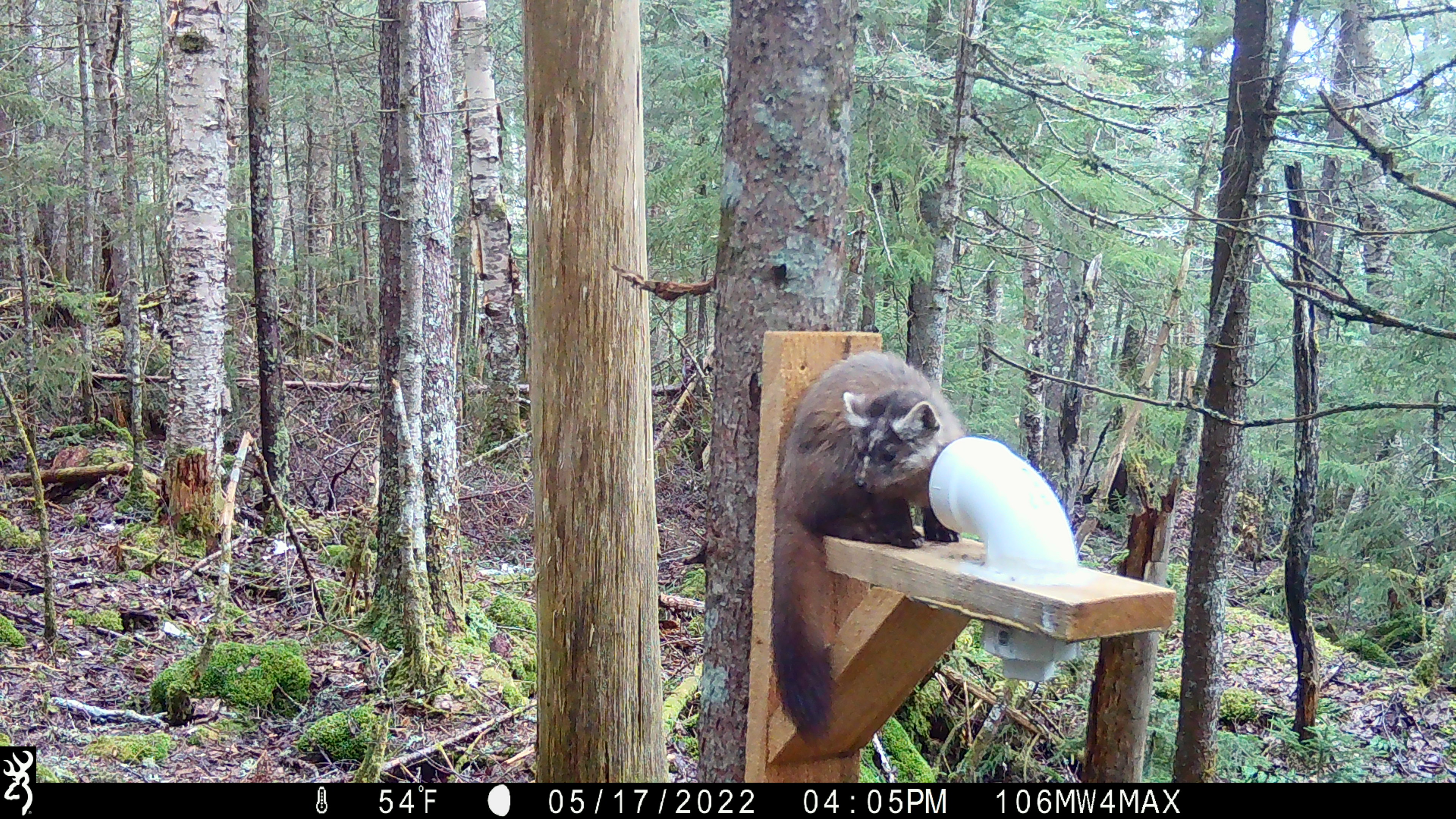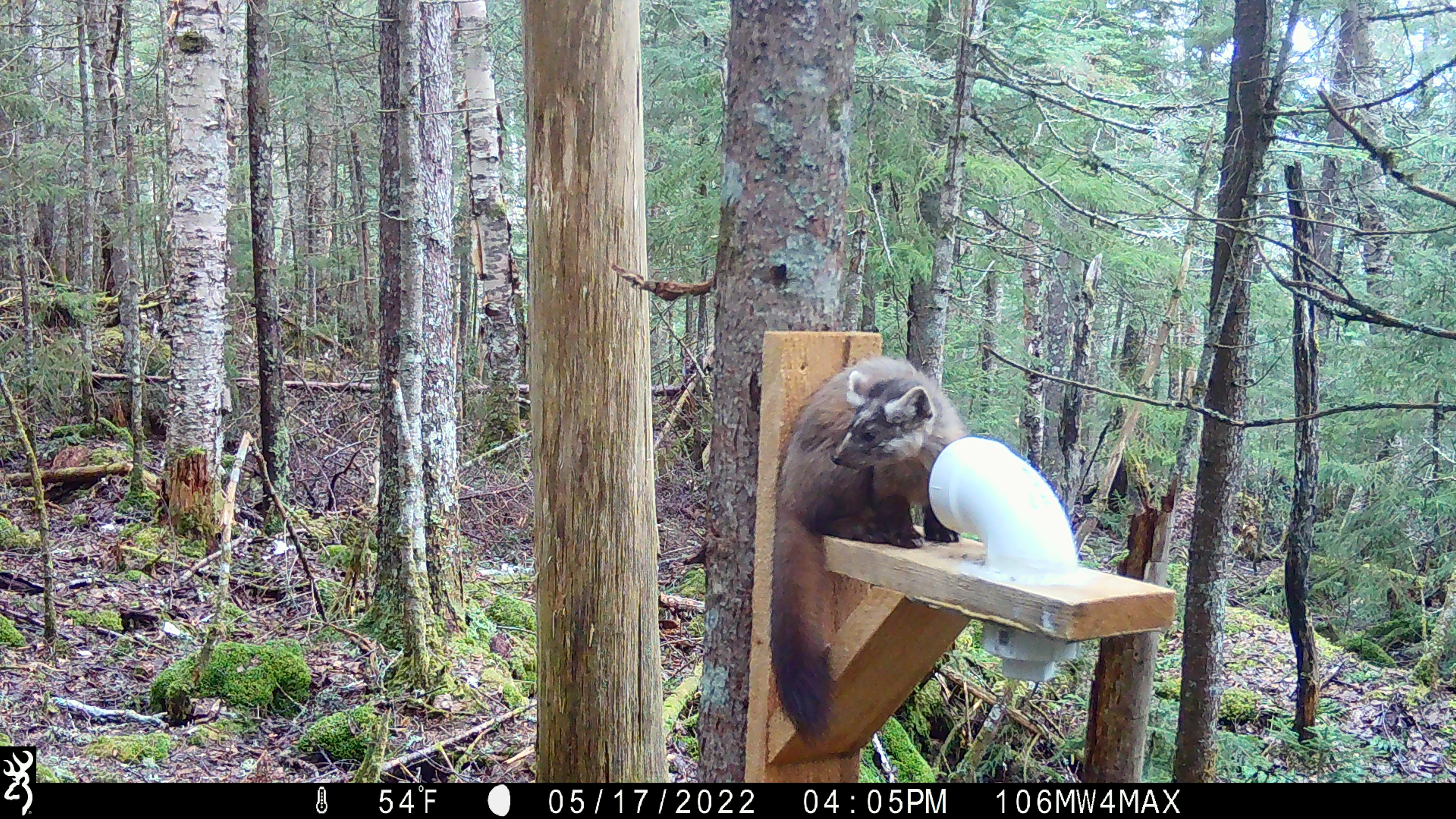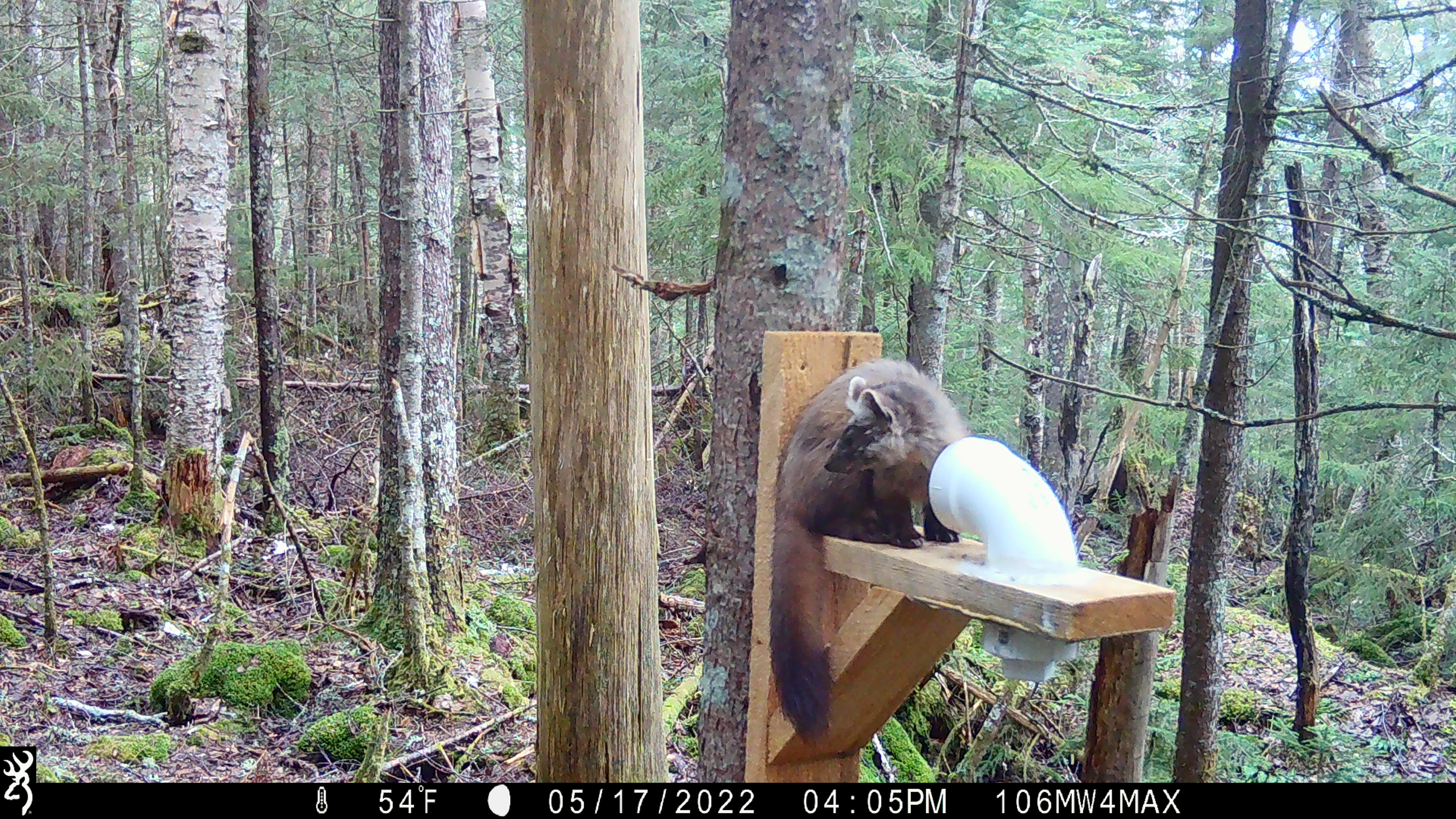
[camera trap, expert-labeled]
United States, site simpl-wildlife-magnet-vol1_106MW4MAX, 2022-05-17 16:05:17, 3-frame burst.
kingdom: Animalia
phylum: Chordata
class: Mammalia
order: Carnivora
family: Mustelidae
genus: Martes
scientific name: Martes americana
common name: american marten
American marten (Martes americana).